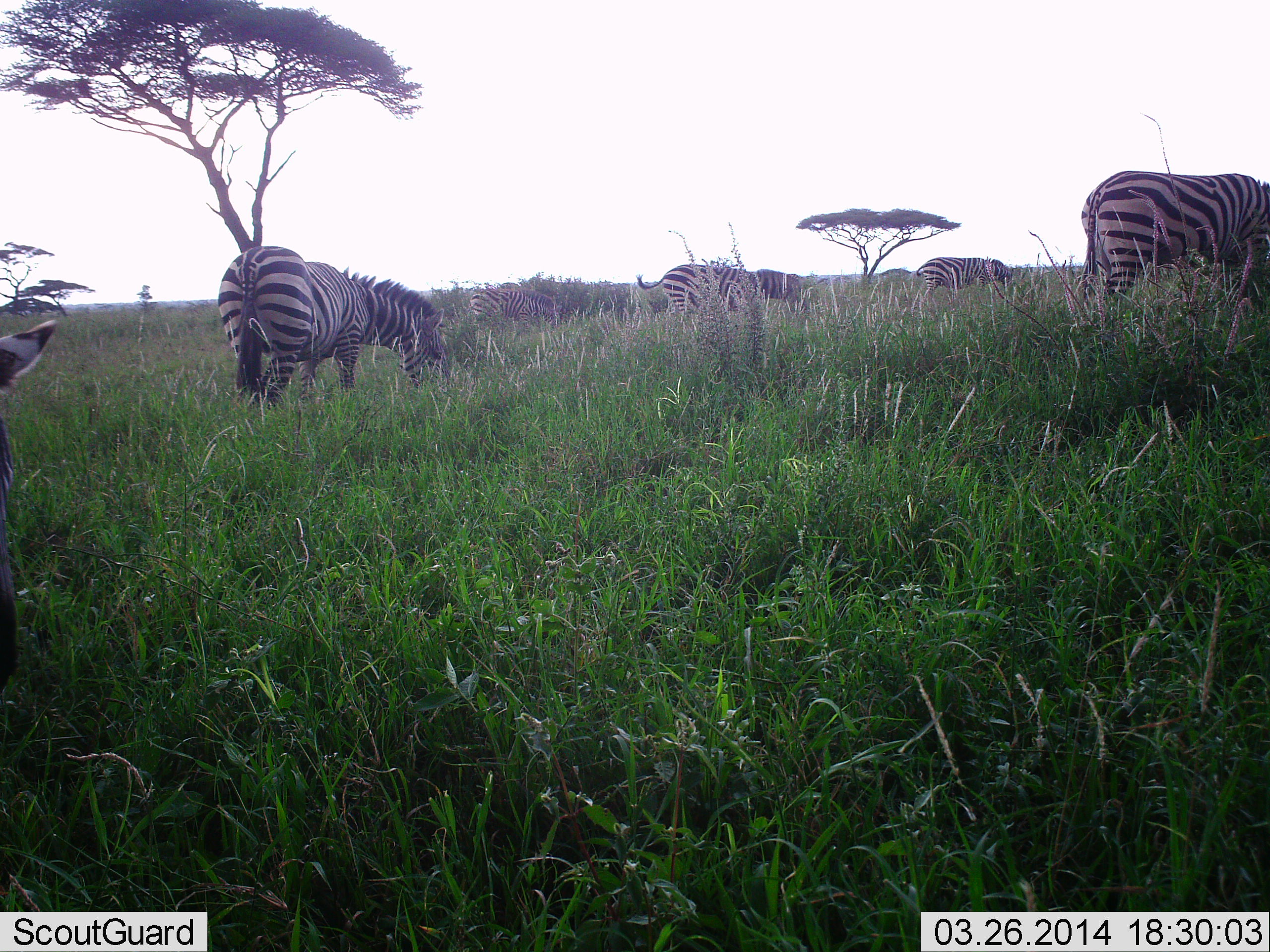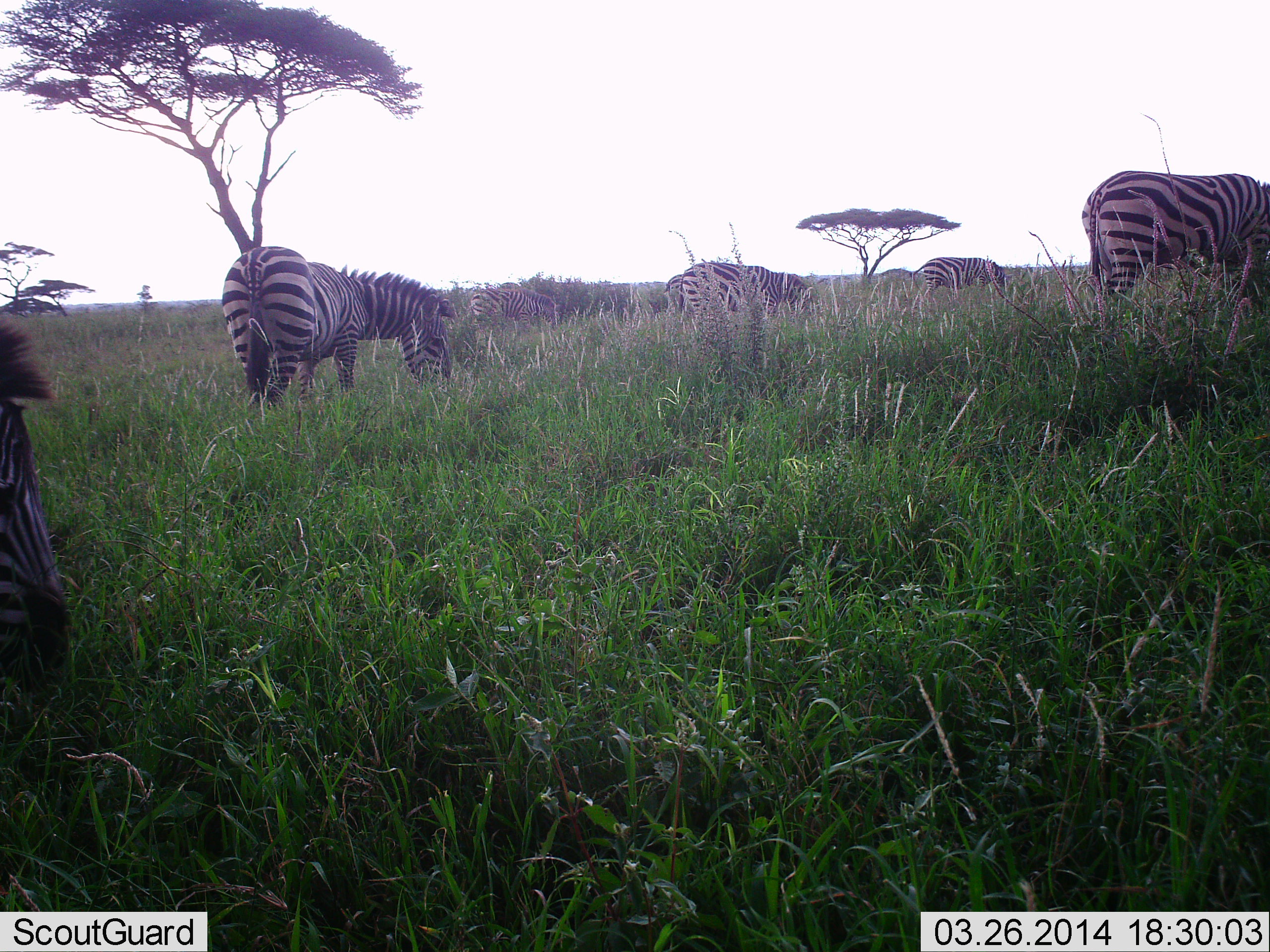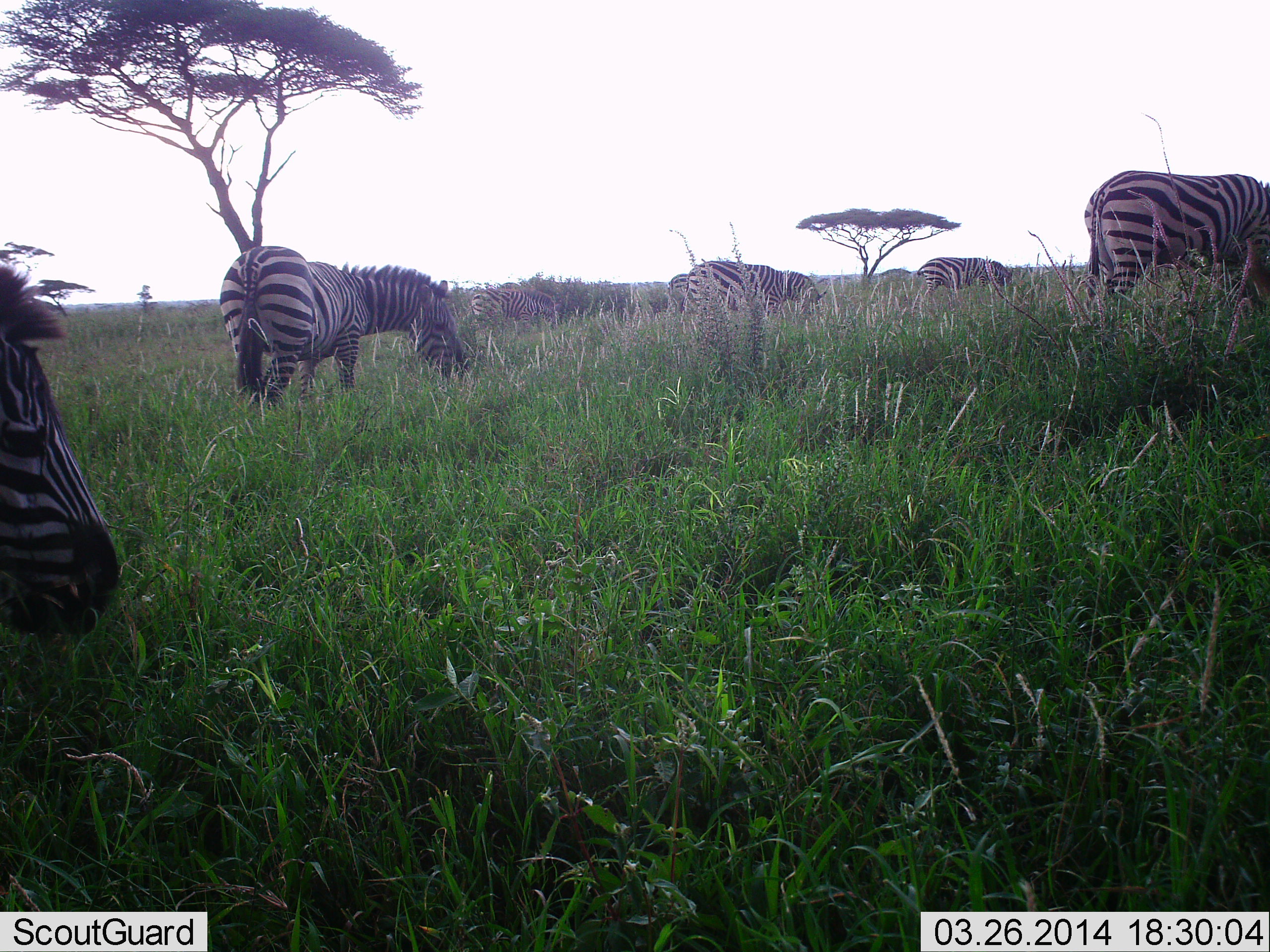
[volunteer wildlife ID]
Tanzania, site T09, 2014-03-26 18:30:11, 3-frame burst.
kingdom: Animalia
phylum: Chordata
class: Mammalia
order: Perissodactyla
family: Equidae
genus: Equus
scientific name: Equus quagga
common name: plains zebra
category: zebra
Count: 7.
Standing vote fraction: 30%.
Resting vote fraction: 0%.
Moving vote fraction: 0%.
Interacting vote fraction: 0%.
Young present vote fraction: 0%.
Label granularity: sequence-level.